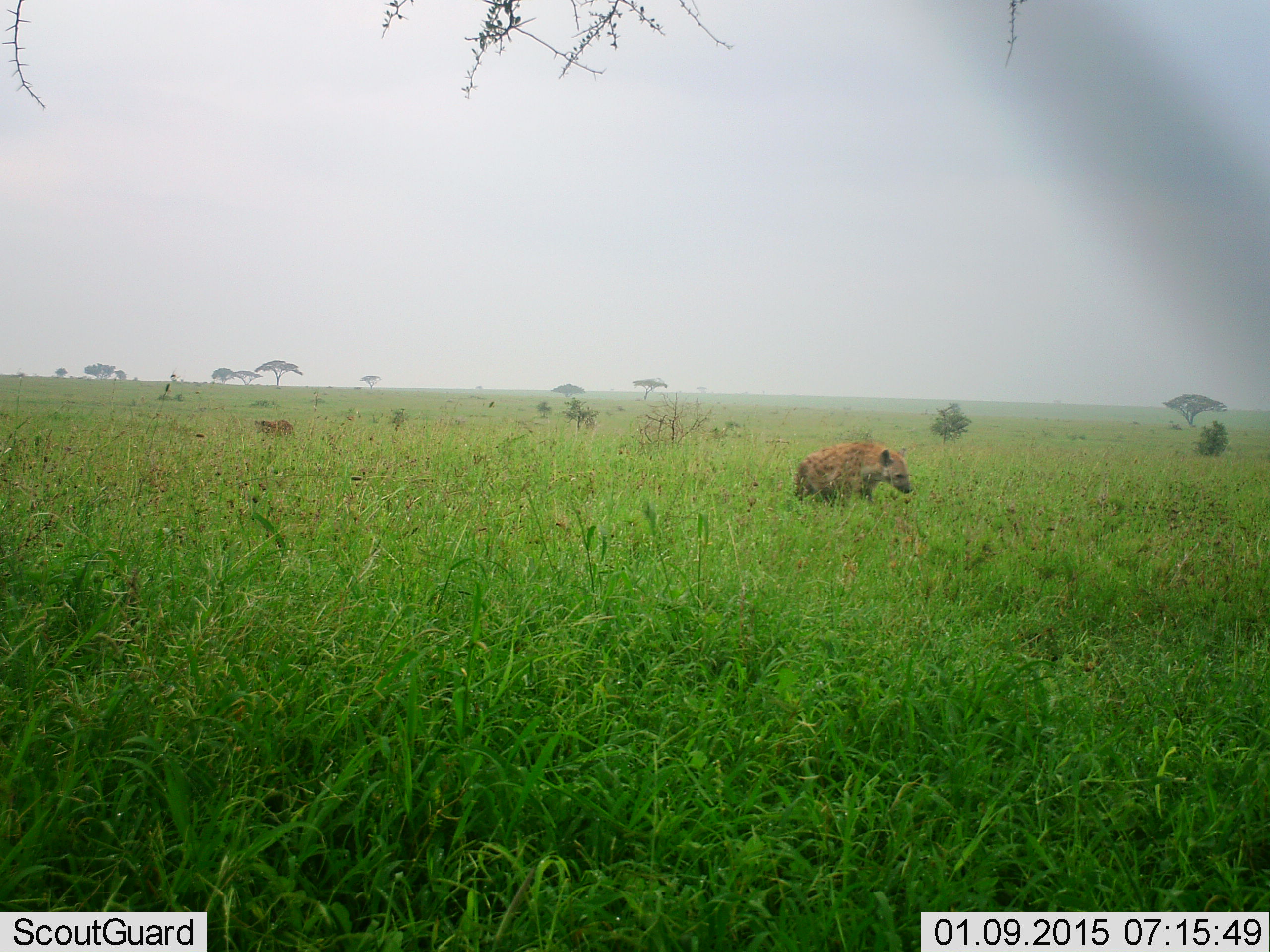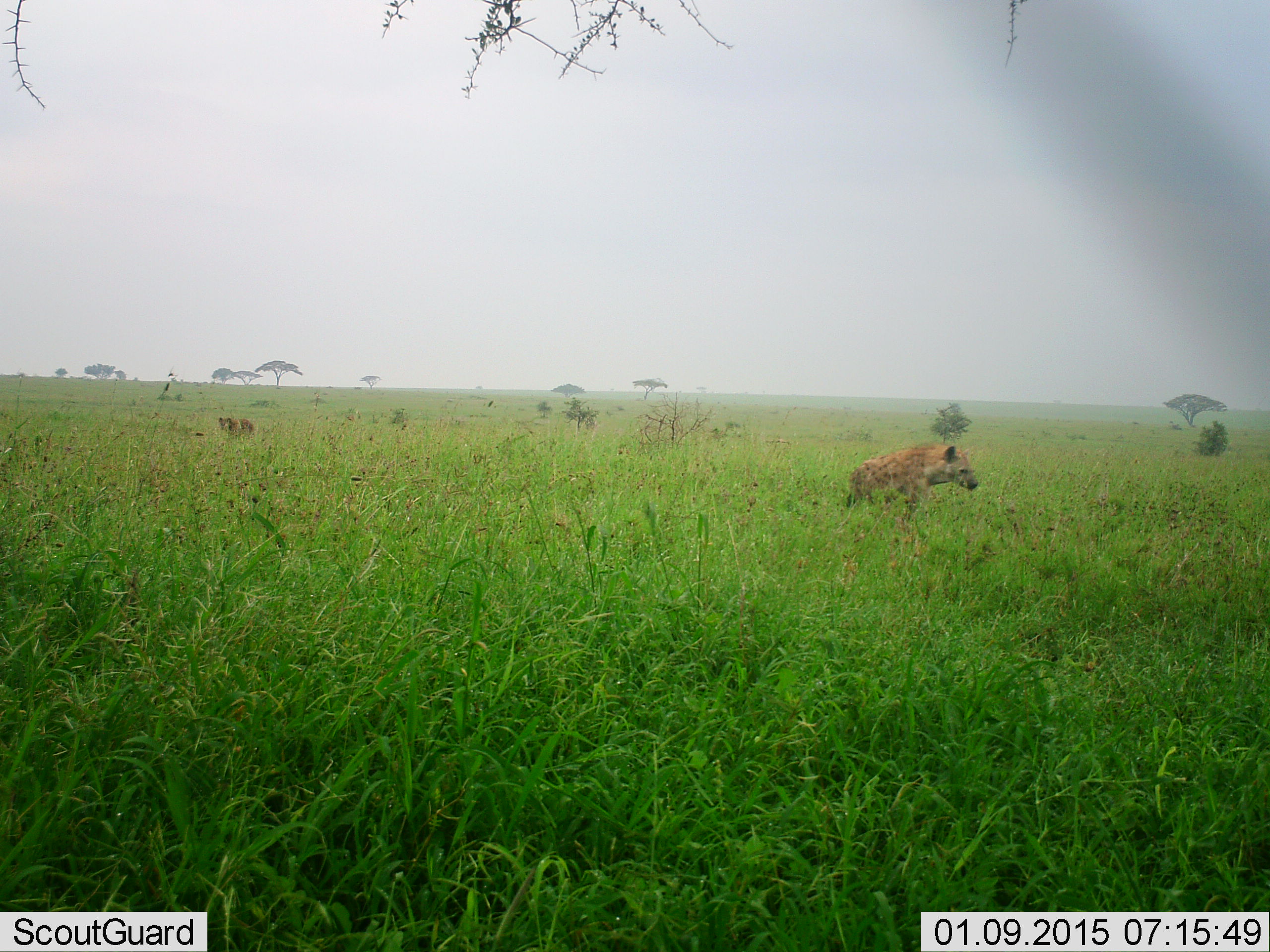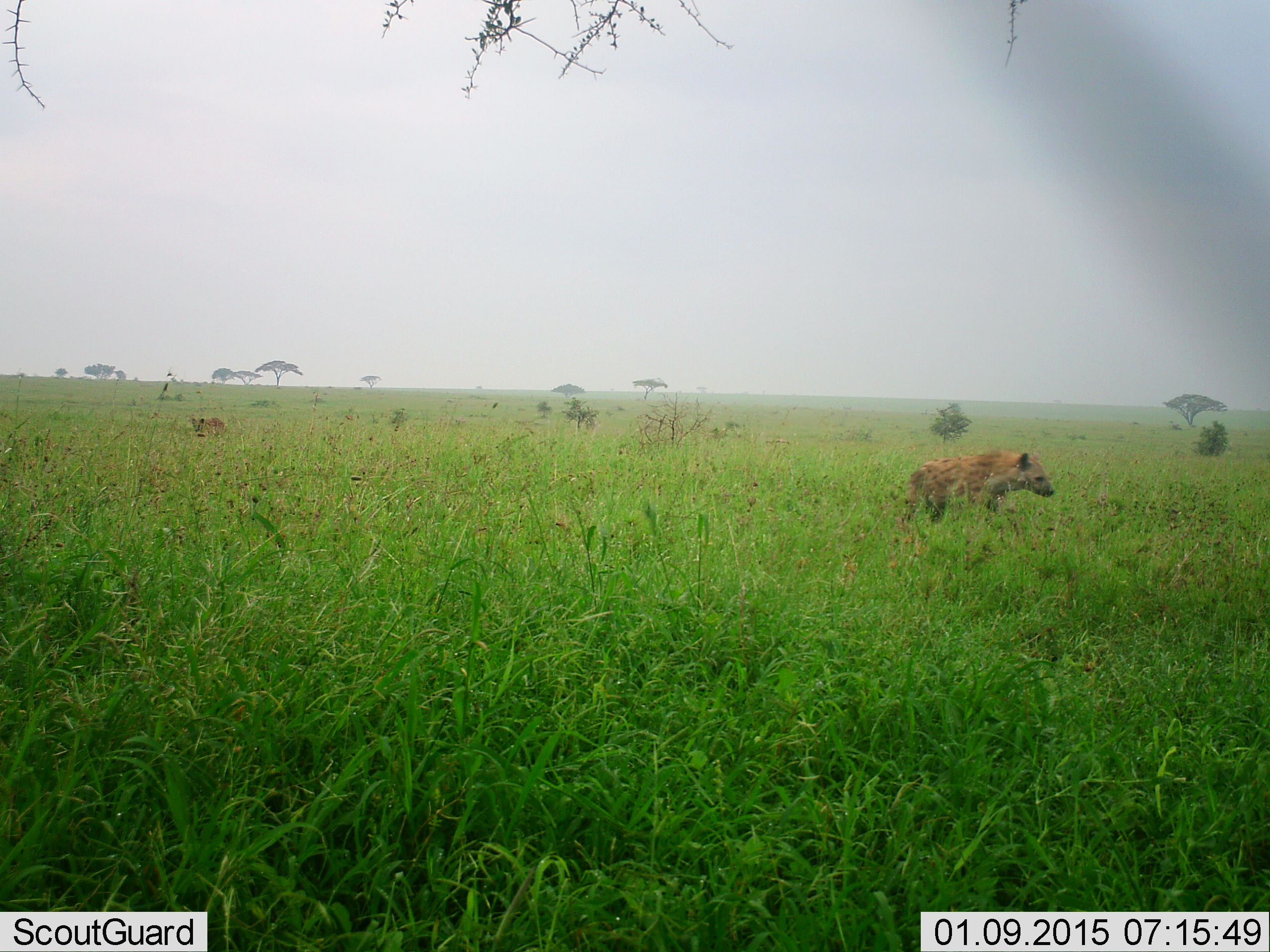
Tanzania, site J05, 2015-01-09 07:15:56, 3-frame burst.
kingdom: Animalia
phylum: Chordata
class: Mammalia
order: Carnivora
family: Hyaenidae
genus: Crocuta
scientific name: Crocuta crocuta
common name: spotted hyena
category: hyenaspotted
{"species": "hyenaspotted (spotted hyena) (Crocuta crocuta)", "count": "2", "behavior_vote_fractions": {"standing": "9%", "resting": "0%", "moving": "91%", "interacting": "0%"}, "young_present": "0%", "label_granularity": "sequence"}